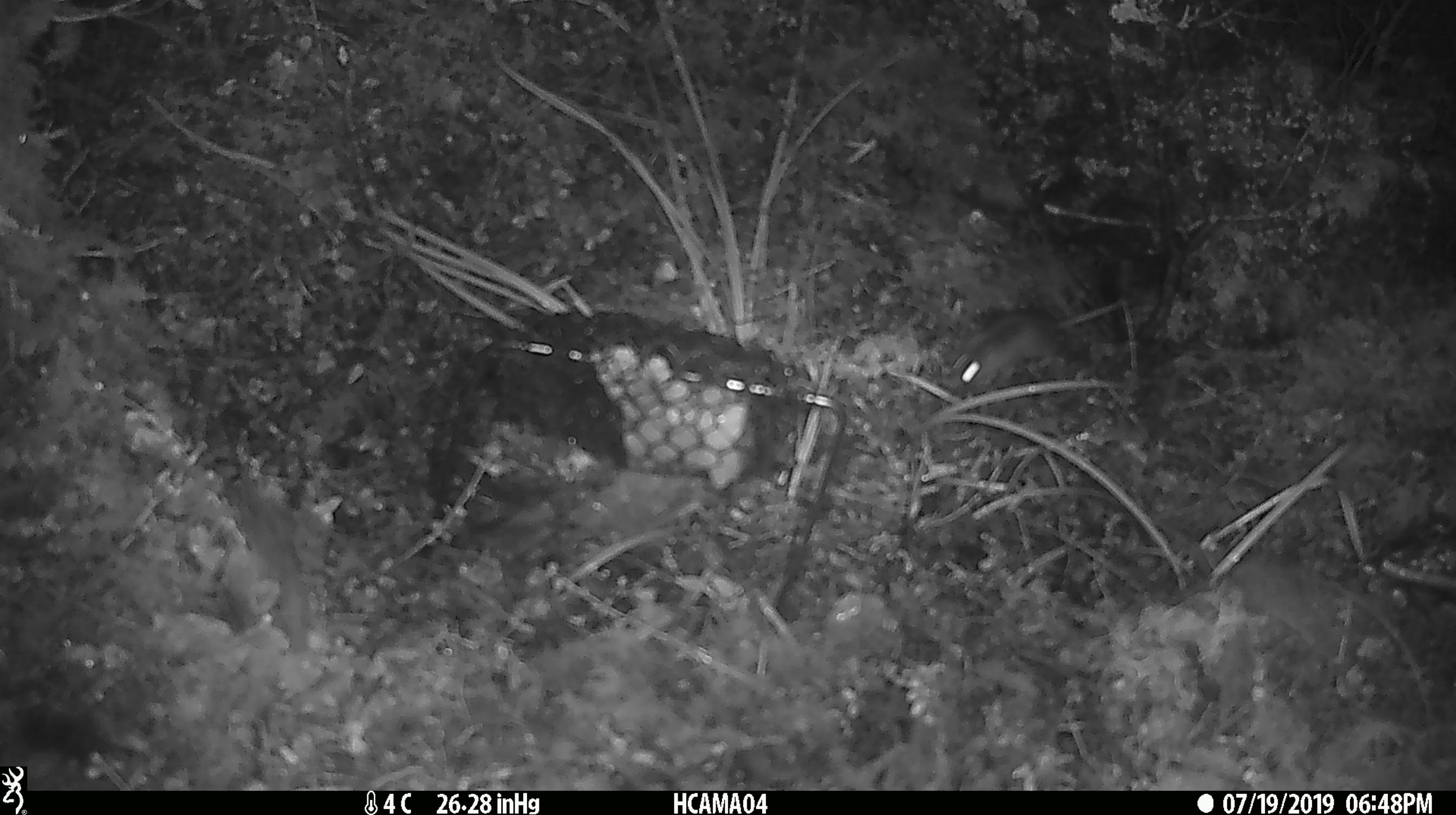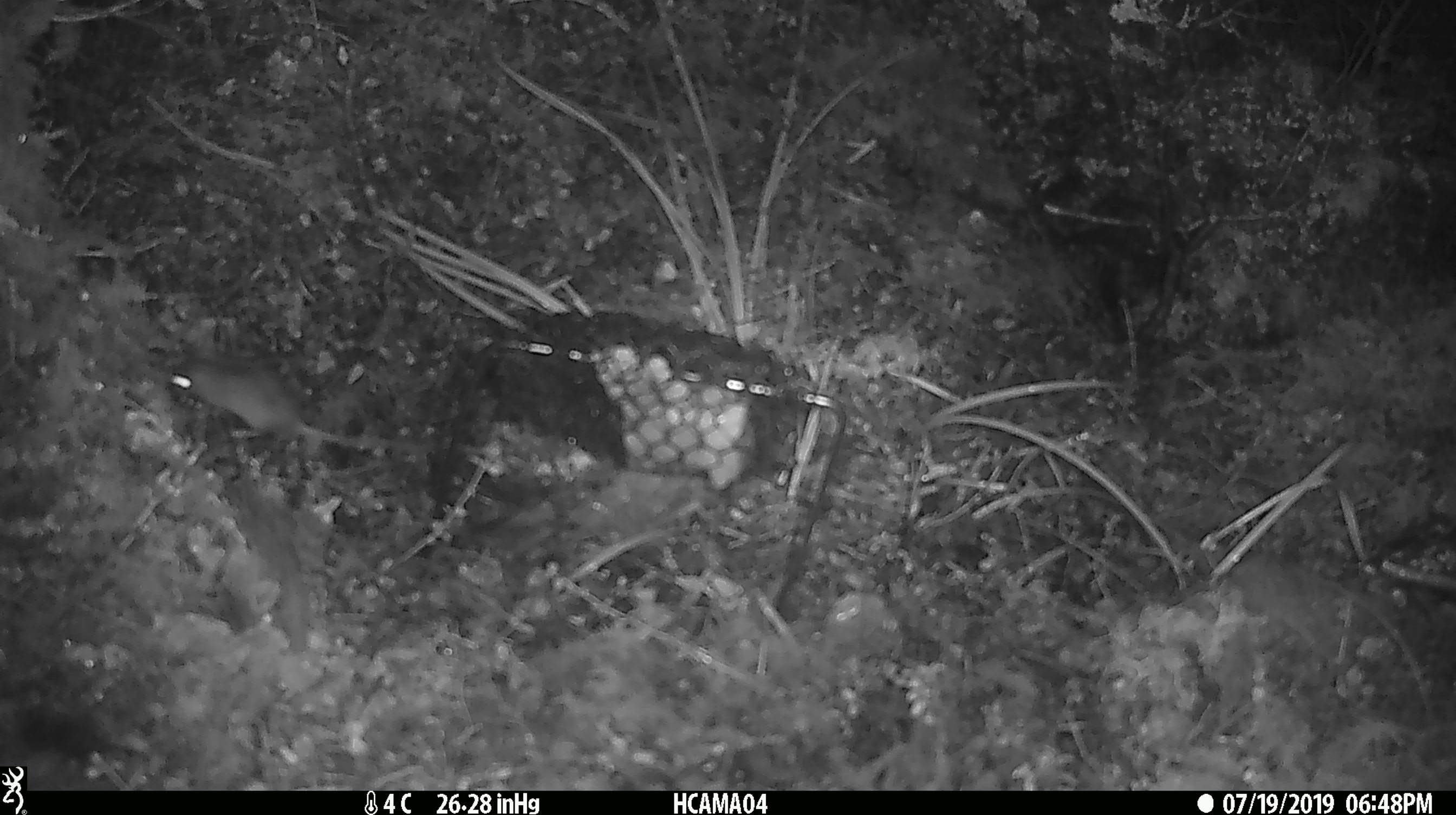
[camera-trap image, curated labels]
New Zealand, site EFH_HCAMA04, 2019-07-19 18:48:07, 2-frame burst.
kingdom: Animalia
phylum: Chordata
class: Mammalia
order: Rodentia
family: Muridae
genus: Mus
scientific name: Mus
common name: mouse